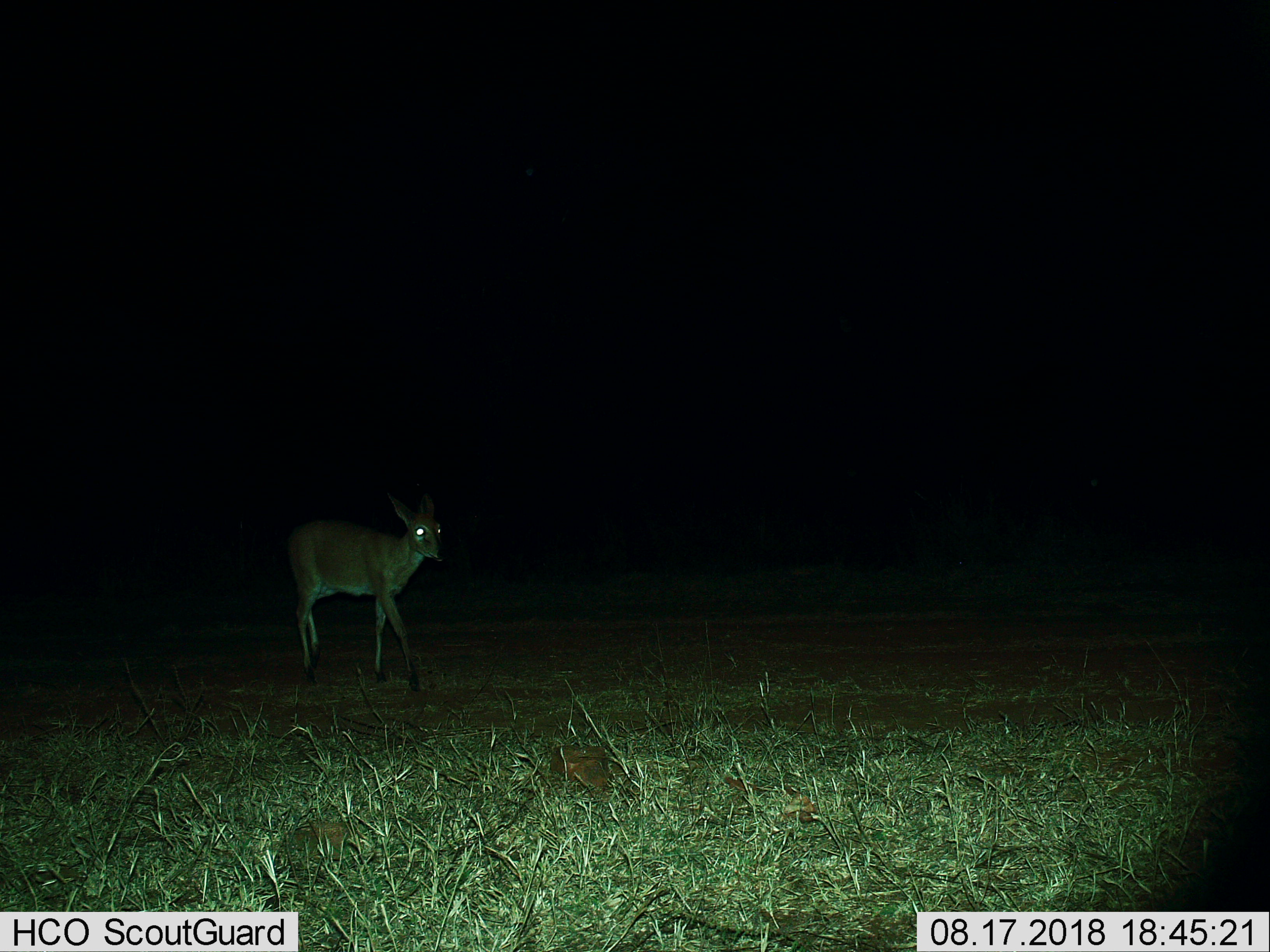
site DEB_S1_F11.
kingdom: Animalia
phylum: Chordata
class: Mammalia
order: Artiodactyla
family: Bovidae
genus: Sylvicapra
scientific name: Sylvicapra grimmia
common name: common duiker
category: duikercommongrey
Duikercommongrey (common duiker) (Sylvicapra grimmia), count 1. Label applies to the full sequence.